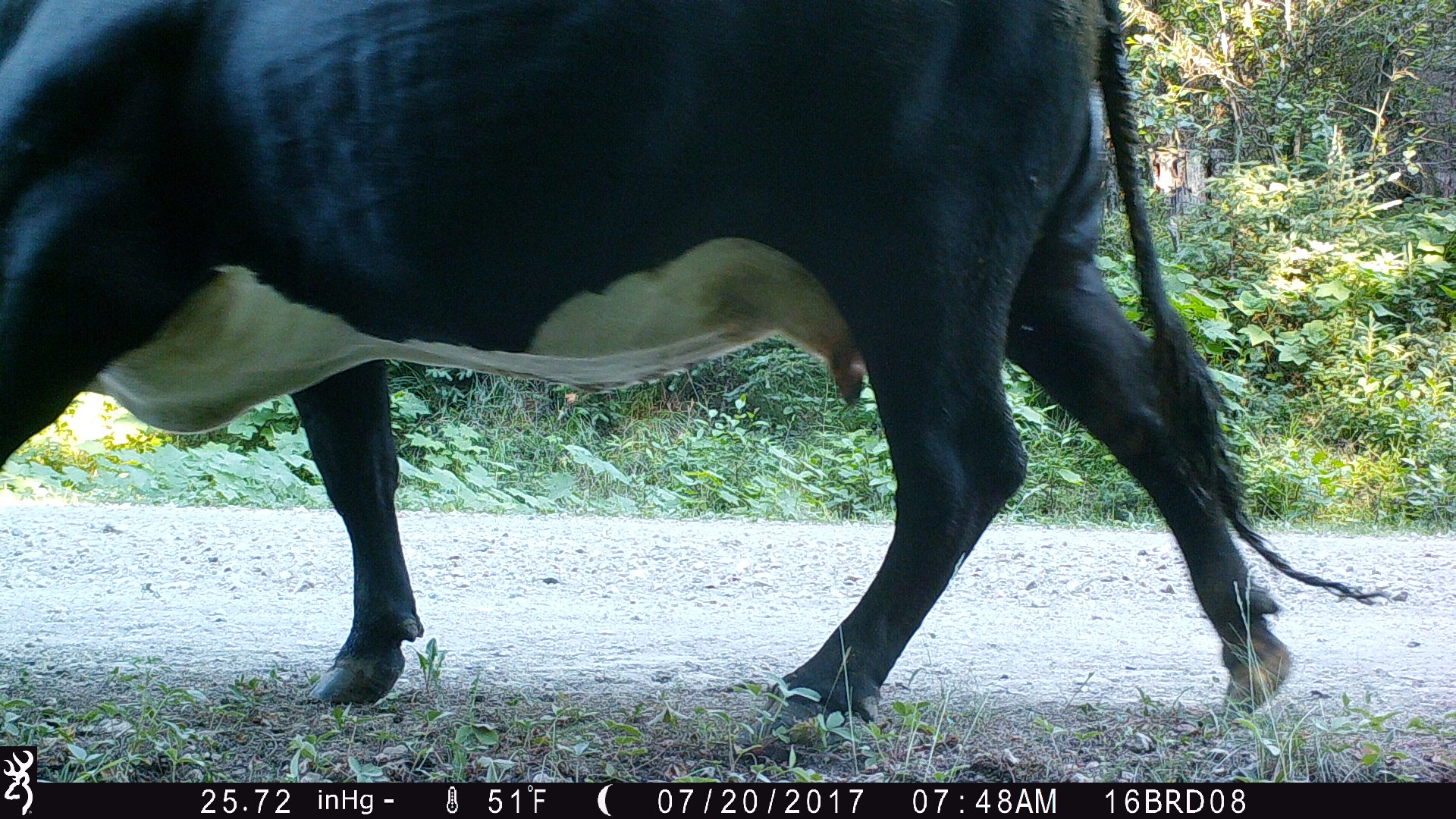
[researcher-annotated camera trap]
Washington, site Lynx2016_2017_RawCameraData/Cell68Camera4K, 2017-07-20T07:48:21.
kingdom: Animalia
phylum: Chordata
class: Mammalia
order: Artiodactyla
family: Bovidae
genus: Bos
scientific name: Bos taurus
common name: domestic cattle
Domestic cattle (Bos taurus). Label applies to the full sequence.